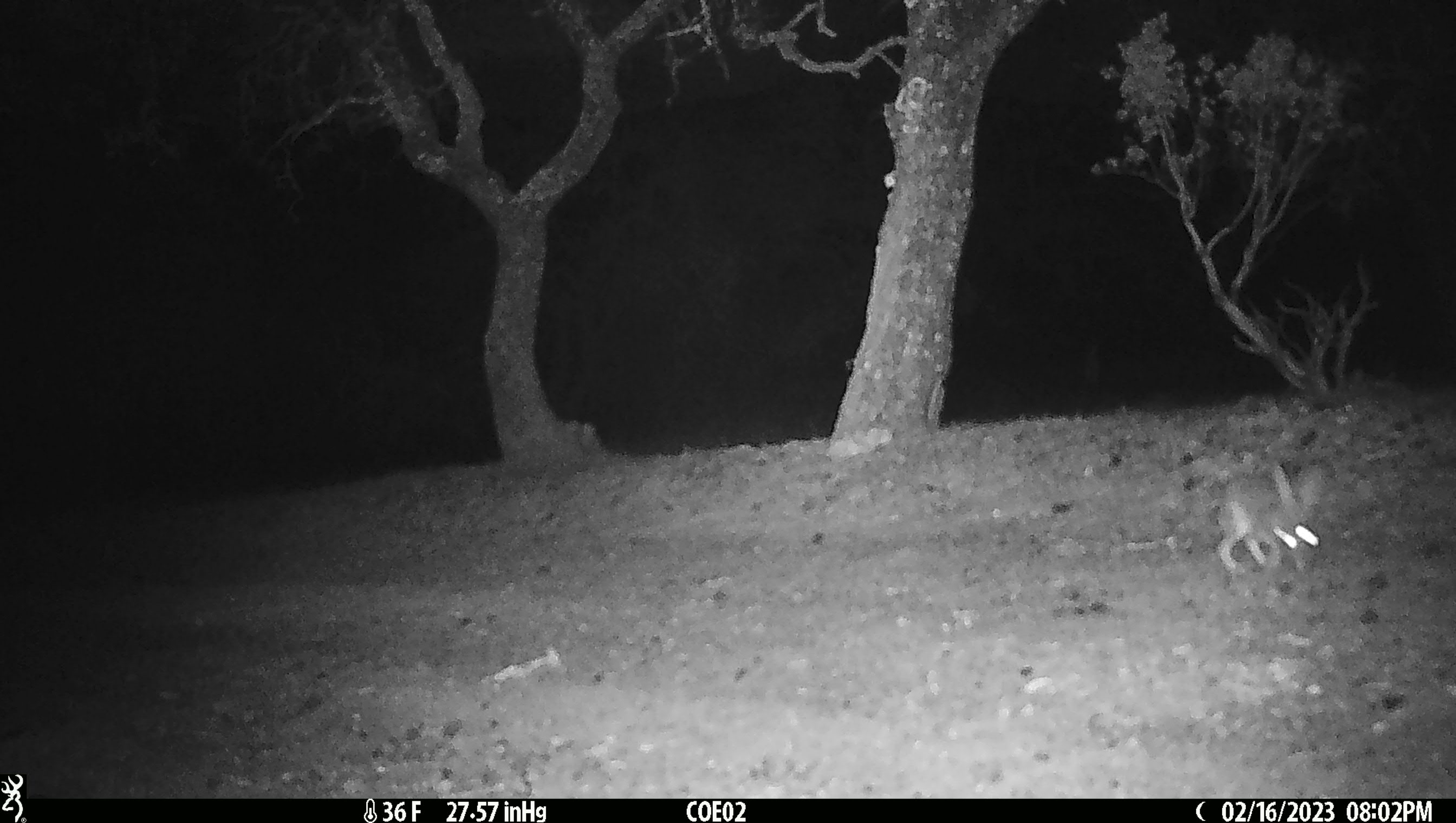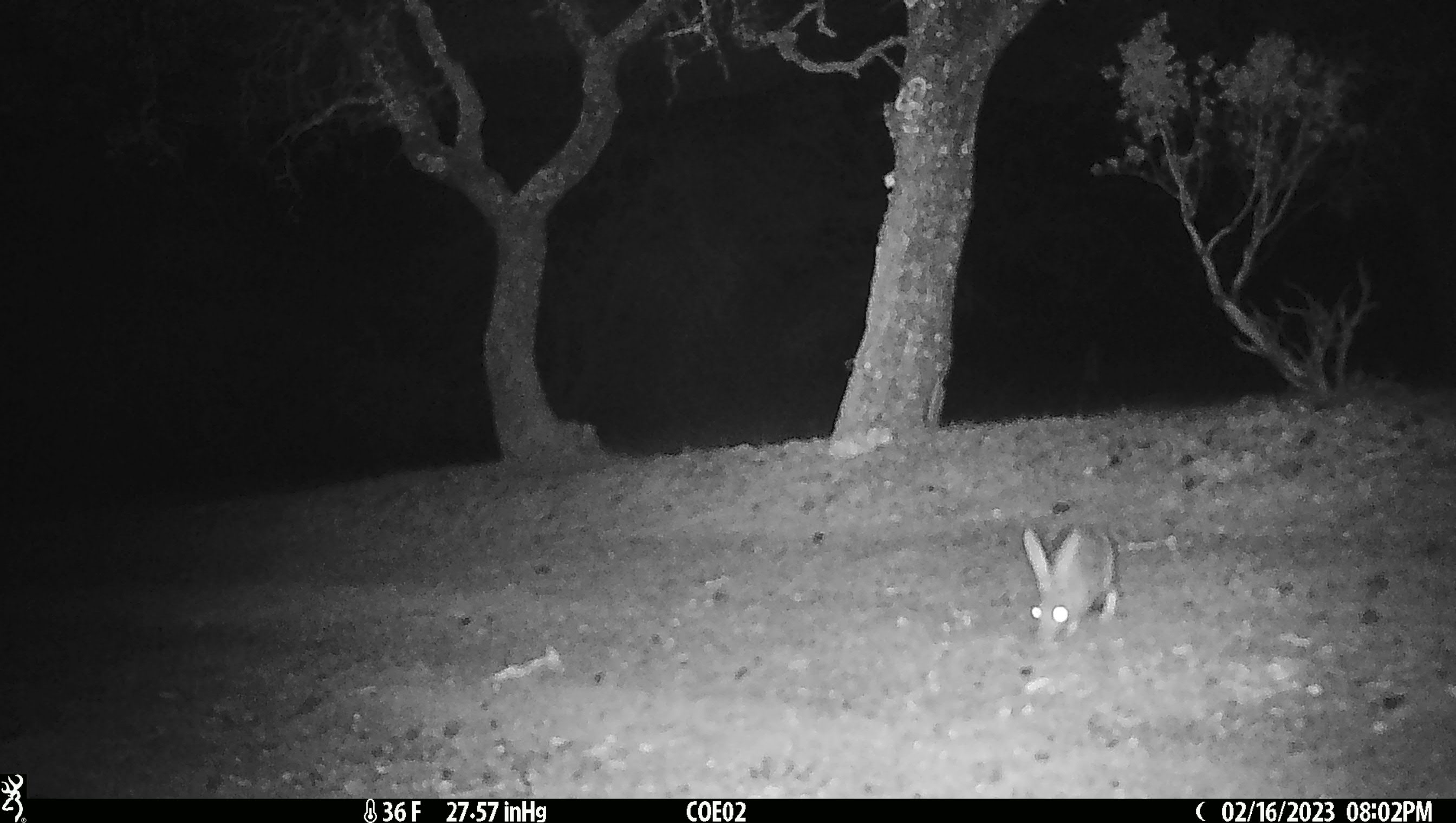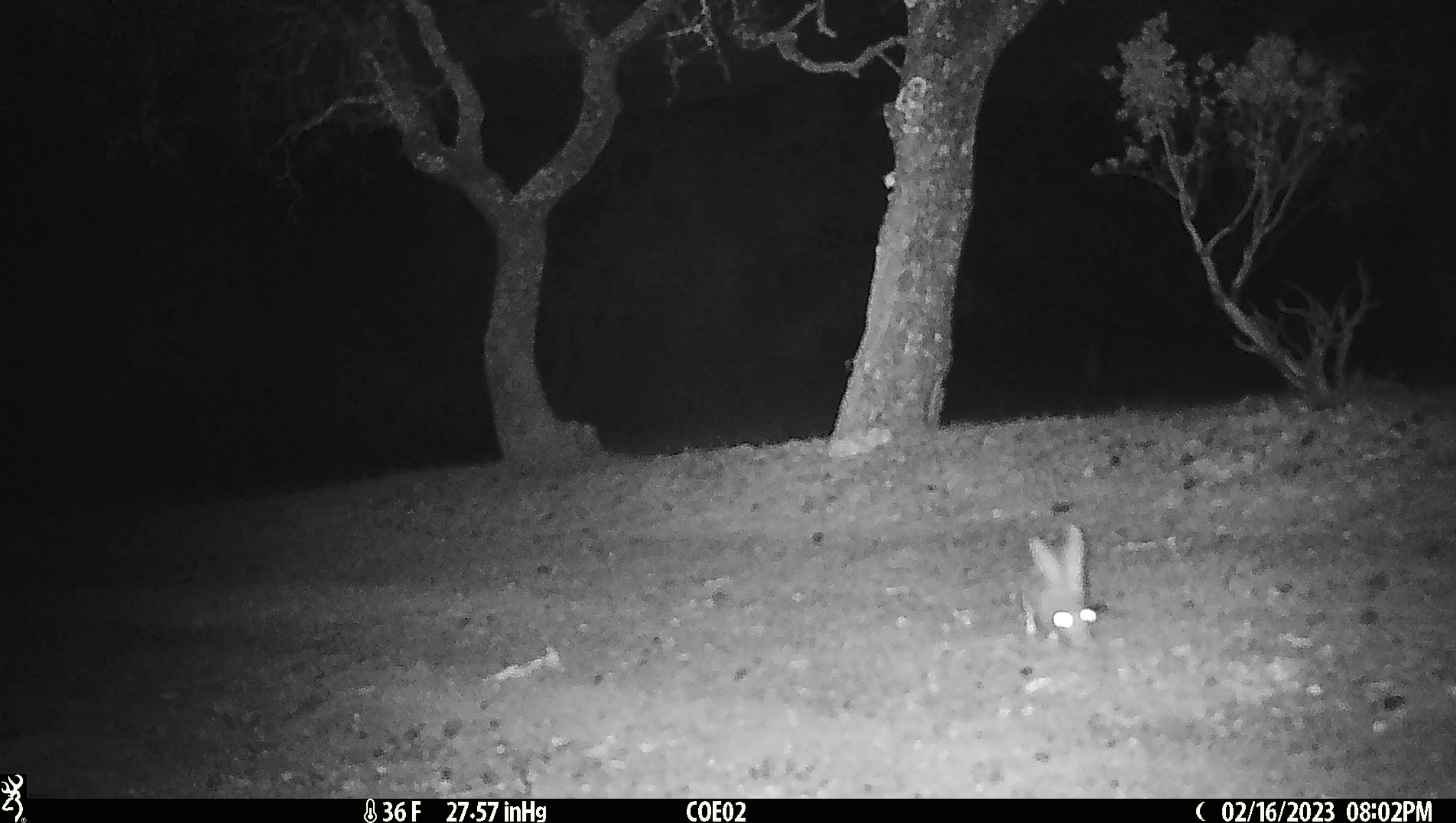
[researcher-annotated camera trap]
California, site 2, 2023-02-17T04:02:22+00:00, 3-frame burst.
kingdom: Animalia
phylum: Chordata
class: Mammalia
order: Lagomorpha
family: Leporidae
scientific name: Leporidae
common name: rabbit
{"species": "rabbit (Leporidae)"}